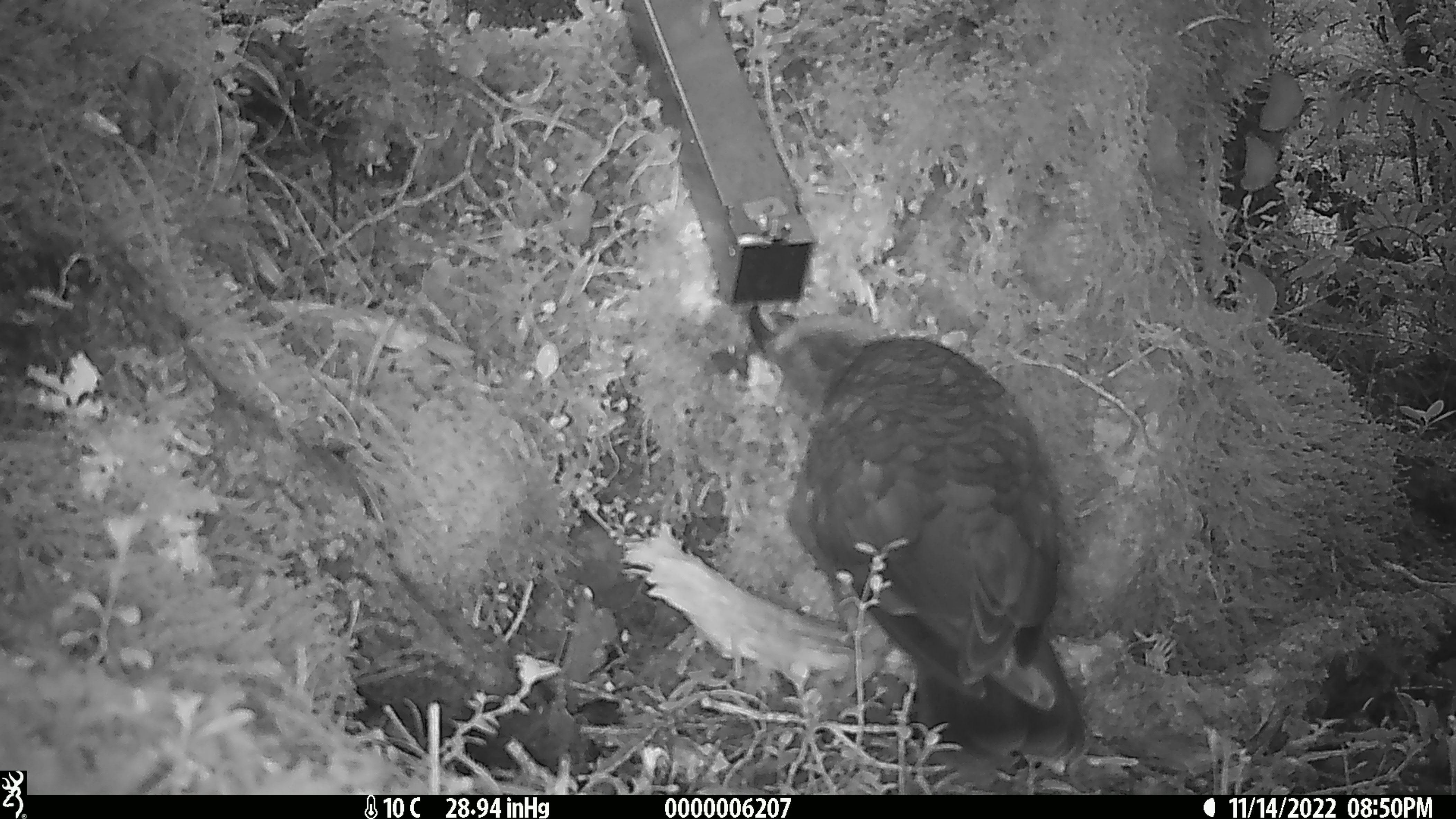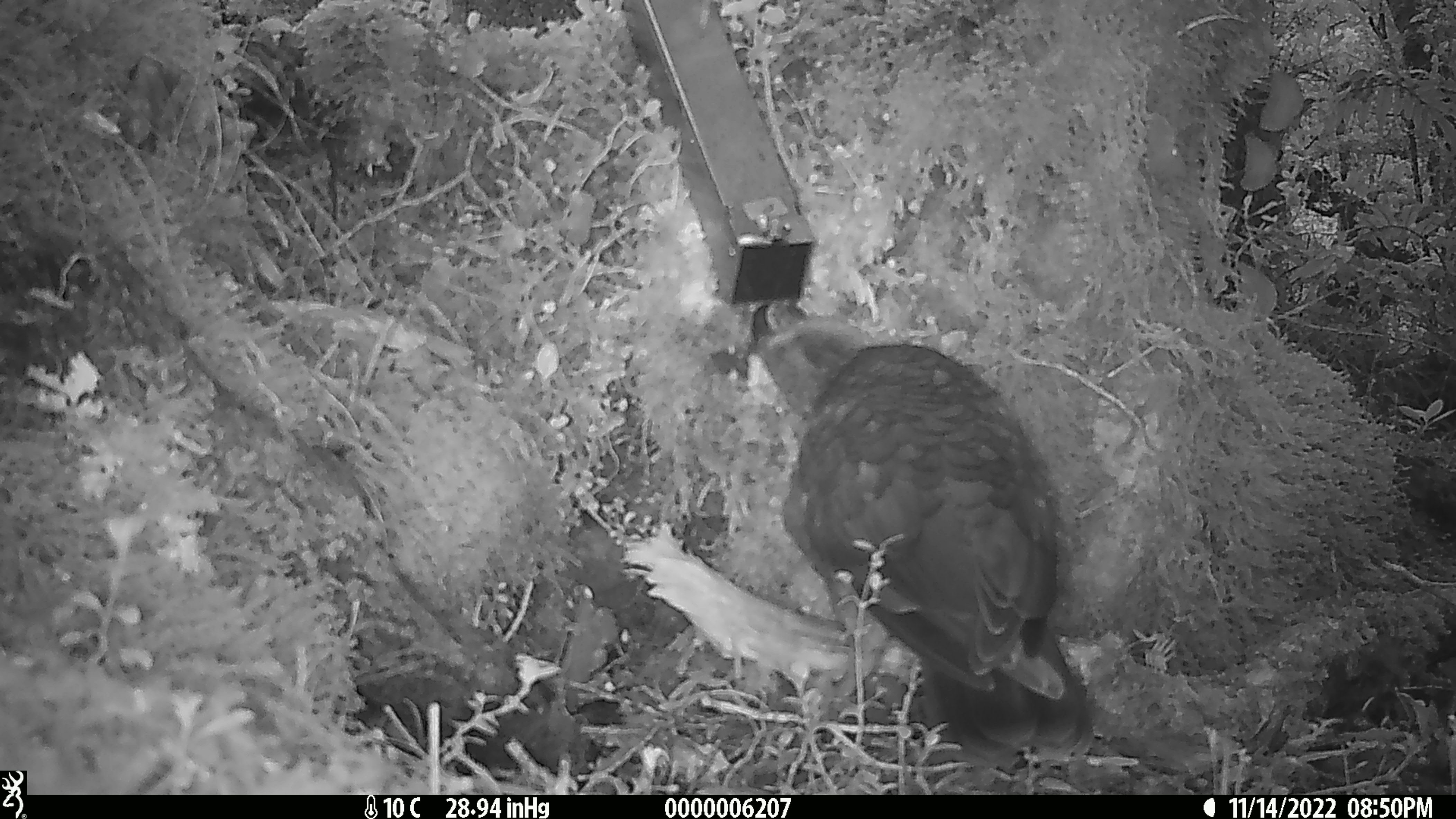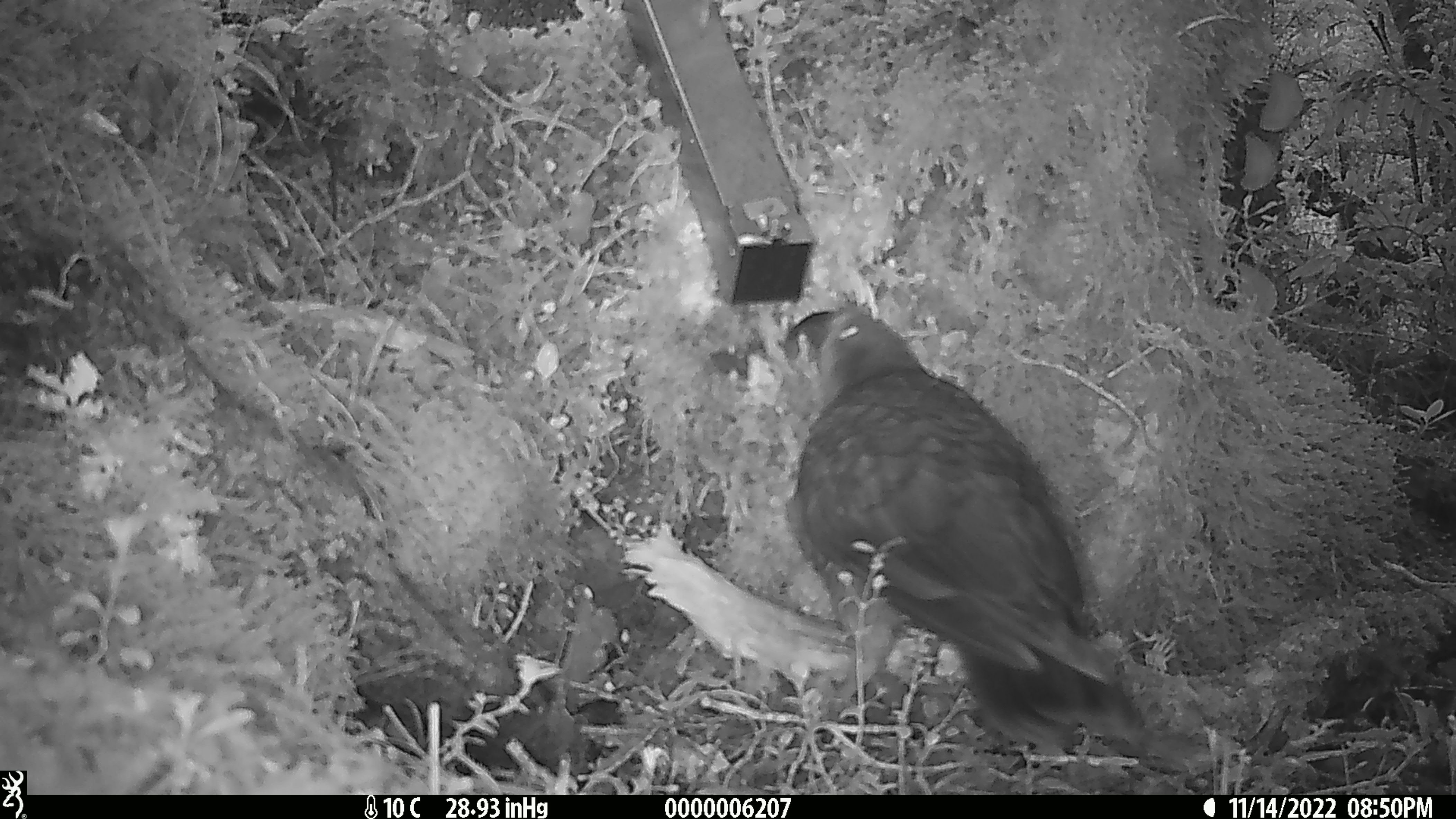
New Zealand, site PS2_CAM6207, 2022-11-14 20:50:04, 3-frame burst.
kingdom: Animalia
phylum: Chordata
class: Aves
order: Psittaciformes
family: Strigopidae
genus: Nestor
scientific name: Nestor notabilis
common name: kea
Kea (Nestor notabilis).